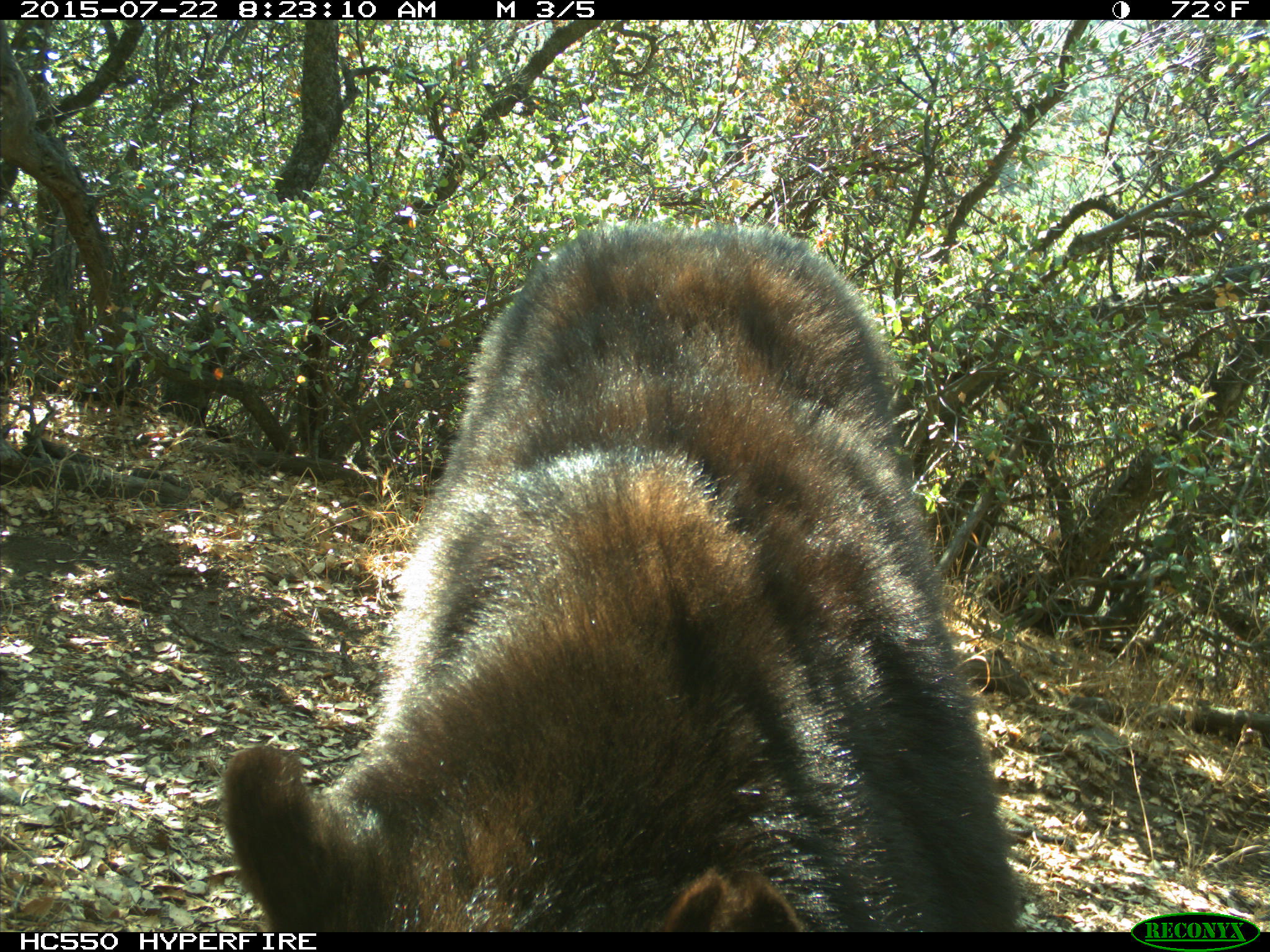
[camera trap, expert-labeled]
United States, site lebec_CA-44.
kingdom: Animalia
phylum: Chordata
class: Mammalia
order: Carnivora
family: Ursidae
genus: Ursus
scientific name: Ursus americanus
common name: american black bear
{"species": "Ursus americanus (american black bear)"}